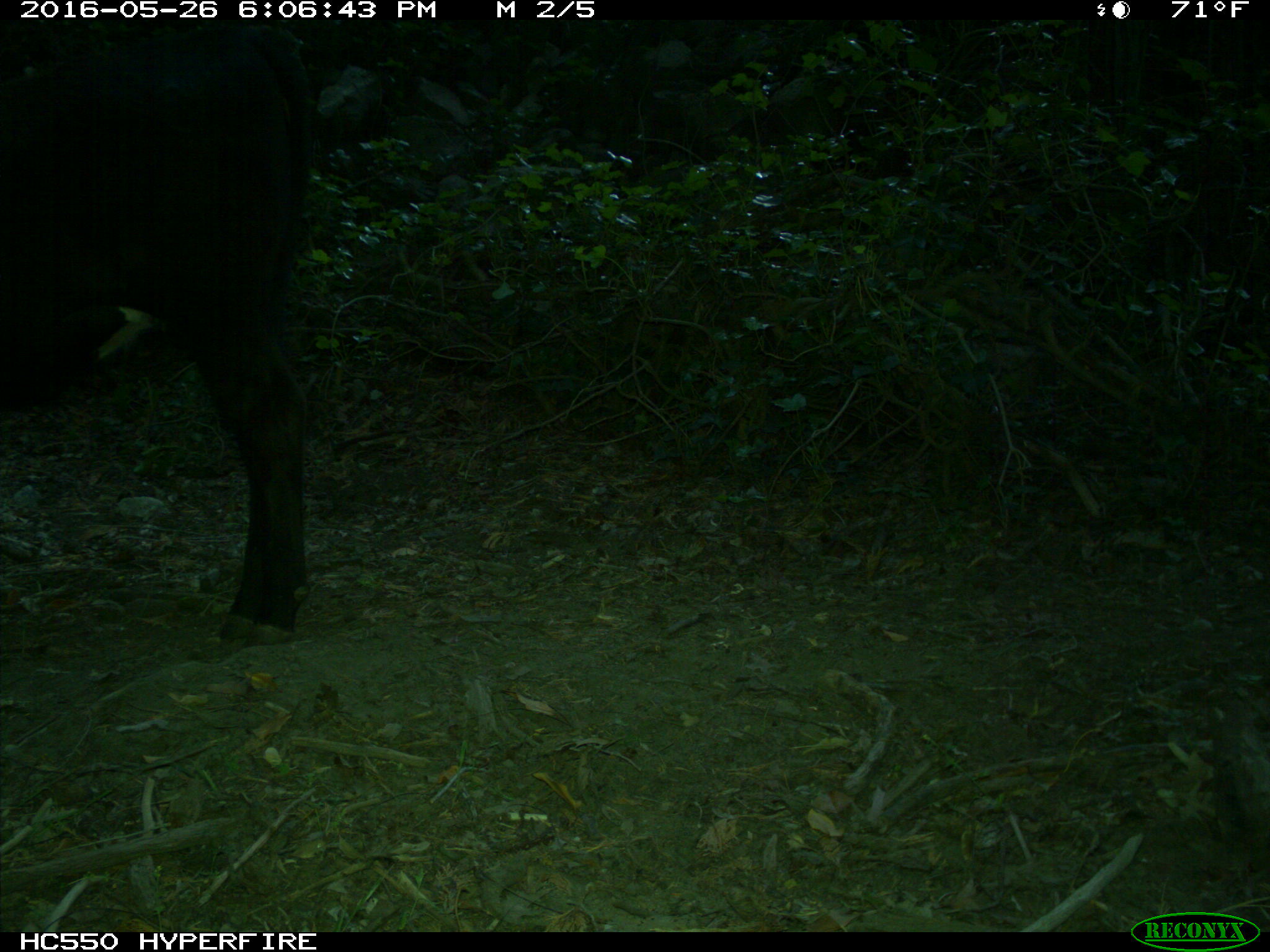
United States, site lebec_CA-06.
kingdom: Animalia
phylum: Chordata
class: Mammalia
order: Artiodactyla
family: Bovidae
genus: Bos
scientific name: Bos taurus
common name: domestic cow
Bos taurus (domestic cow).